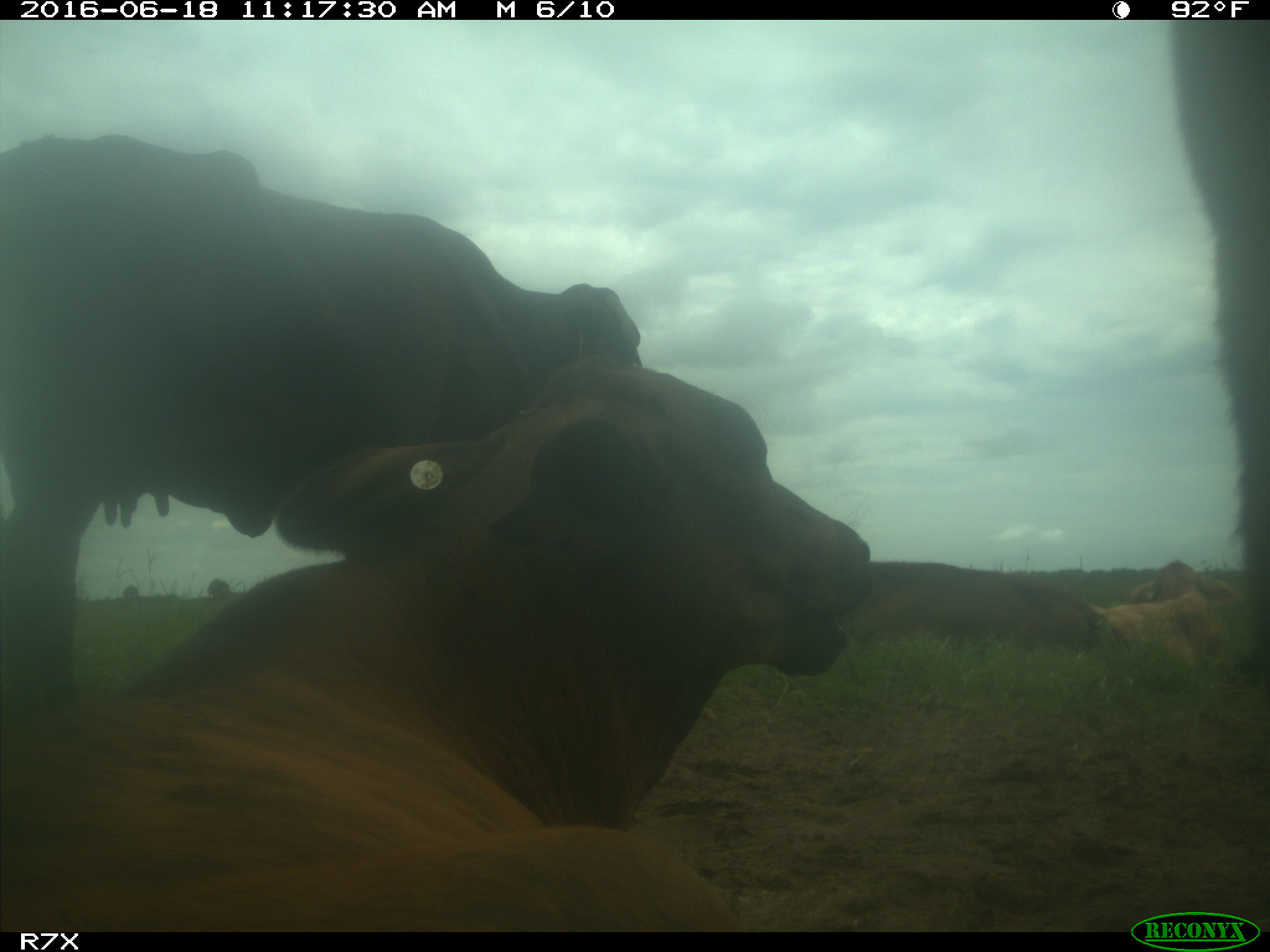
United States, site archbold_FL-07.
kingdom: Animalia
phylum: Chordata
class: Mammalia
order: Artiodactyla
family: Bovidae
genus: Bos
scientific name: Bos taurus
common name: domestic cow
Bos taurus (domestic cow).